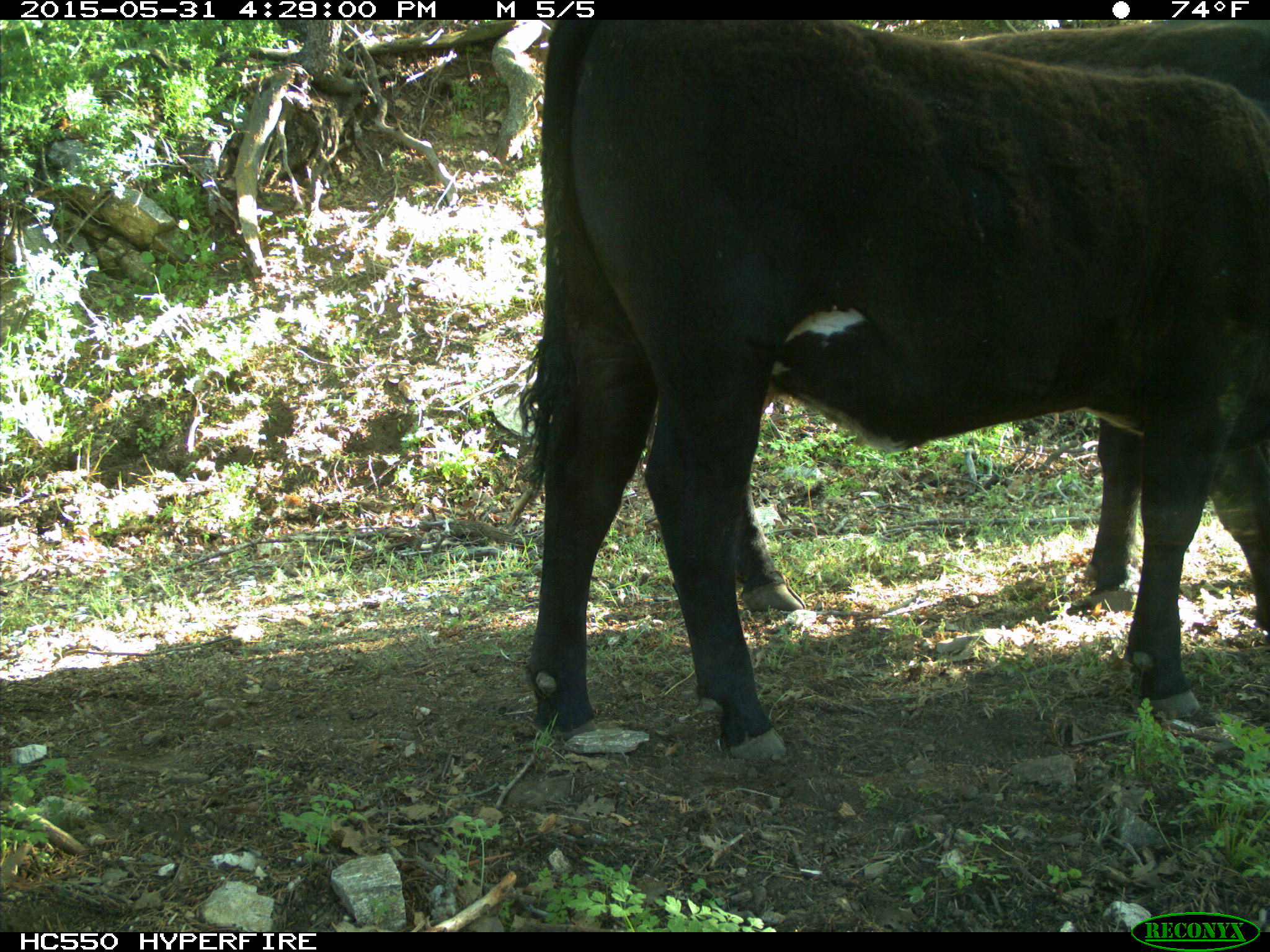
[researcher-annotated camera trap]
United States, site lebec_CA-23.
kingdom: Animalia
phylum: Chordata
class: Mammalia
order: Artiodactyla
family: Bovidae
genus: Bos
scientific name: Bos taurus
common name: domestic cow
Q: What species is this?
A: Bos taurus (domestic cow).